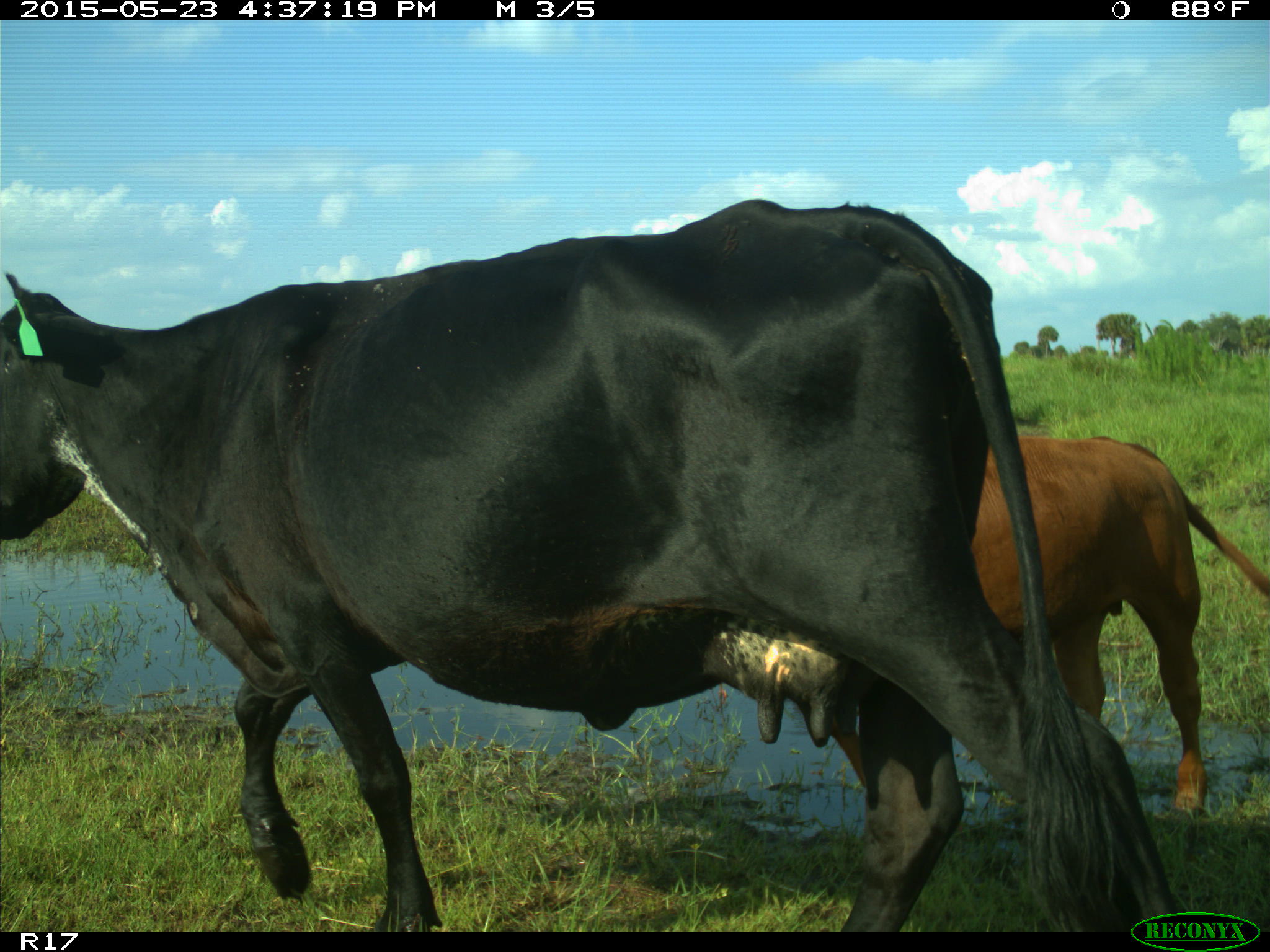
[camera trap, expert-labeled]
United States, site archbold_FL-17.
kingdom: Animalia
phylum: Chordata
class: Mammalia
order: Artiodactyla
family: Bovidae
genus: Bos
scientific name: Bos taurus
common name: domestic cow